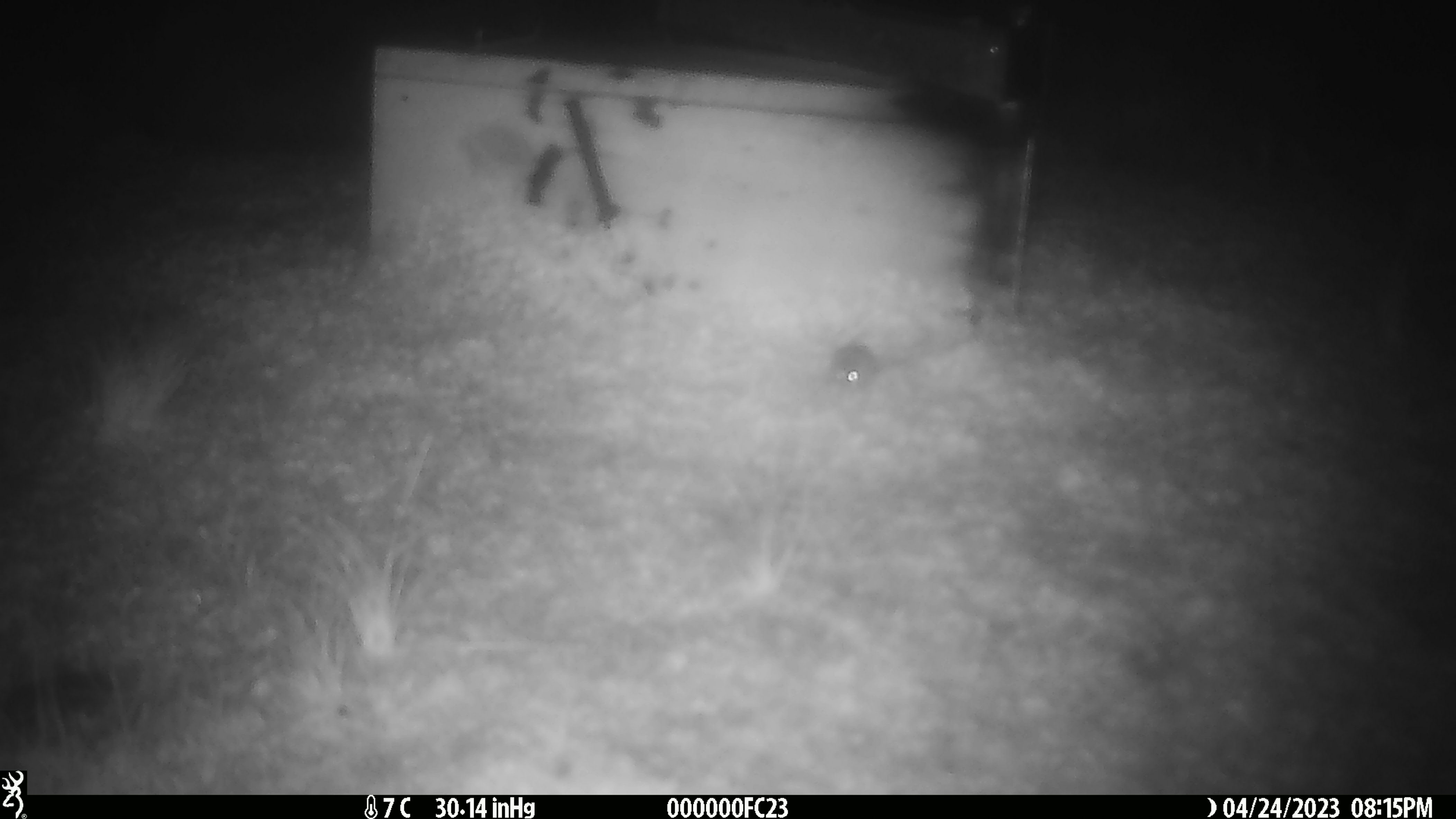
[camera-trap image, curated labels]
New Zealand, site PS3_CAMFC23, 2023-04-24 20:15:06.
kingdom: Animalia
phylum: Chordata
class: Mammalia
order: Rodentia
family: Muridae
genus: Mus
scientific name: Mus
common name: mouse